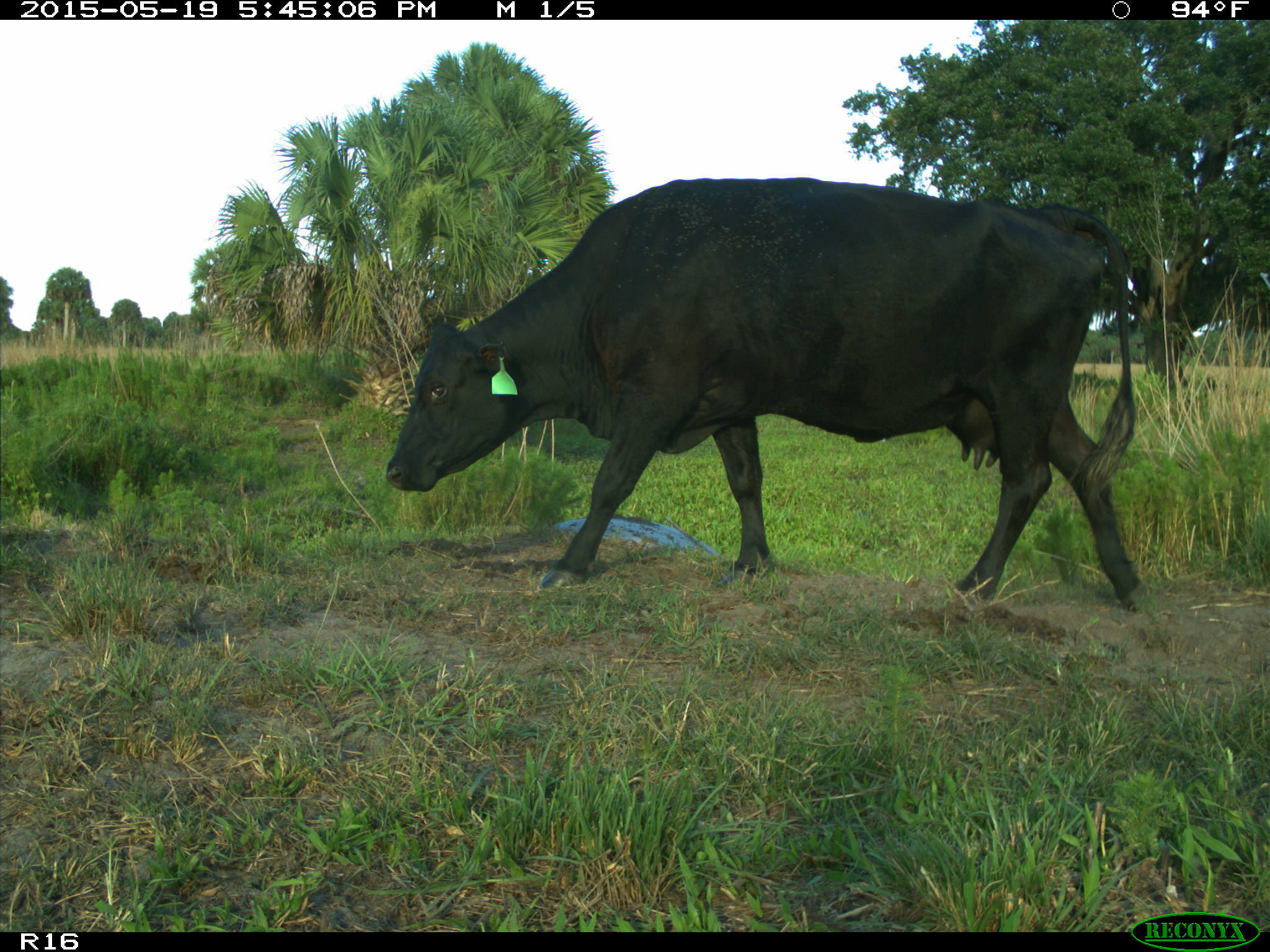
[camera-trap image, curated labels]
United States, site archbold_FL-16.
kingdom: Animalia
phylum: Chordata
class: Mammalia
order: Artiodactyla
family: Bovidae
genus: Bos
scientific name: Bos taurus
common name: domestic cow